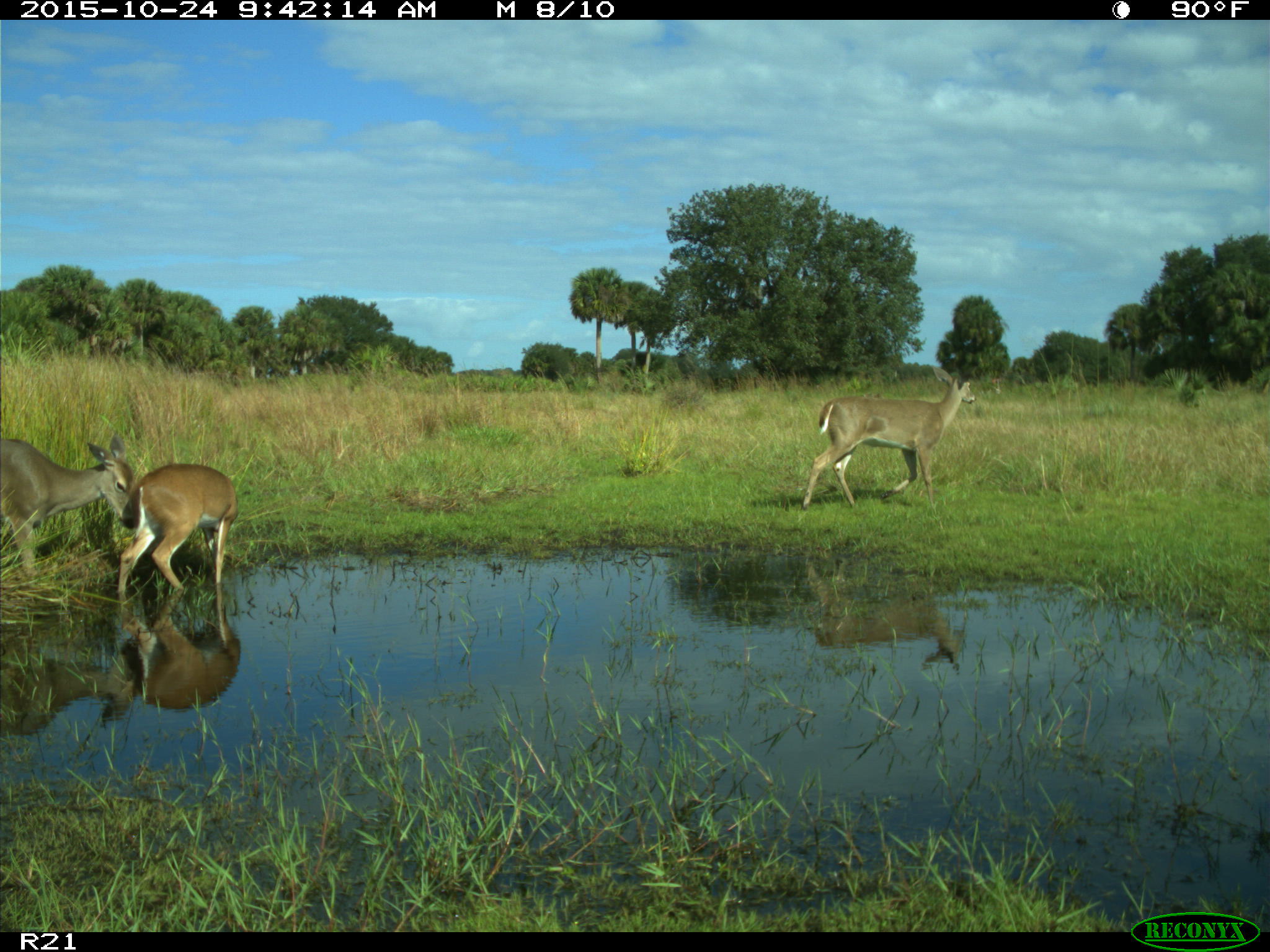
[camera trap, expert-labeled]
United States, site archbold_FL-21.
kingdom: Animalia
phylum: Chordata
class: Mammalia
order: Artiodactyla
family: Cervidae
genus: Odocoileus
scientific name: Odocoileus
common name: deer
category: unidentified deer